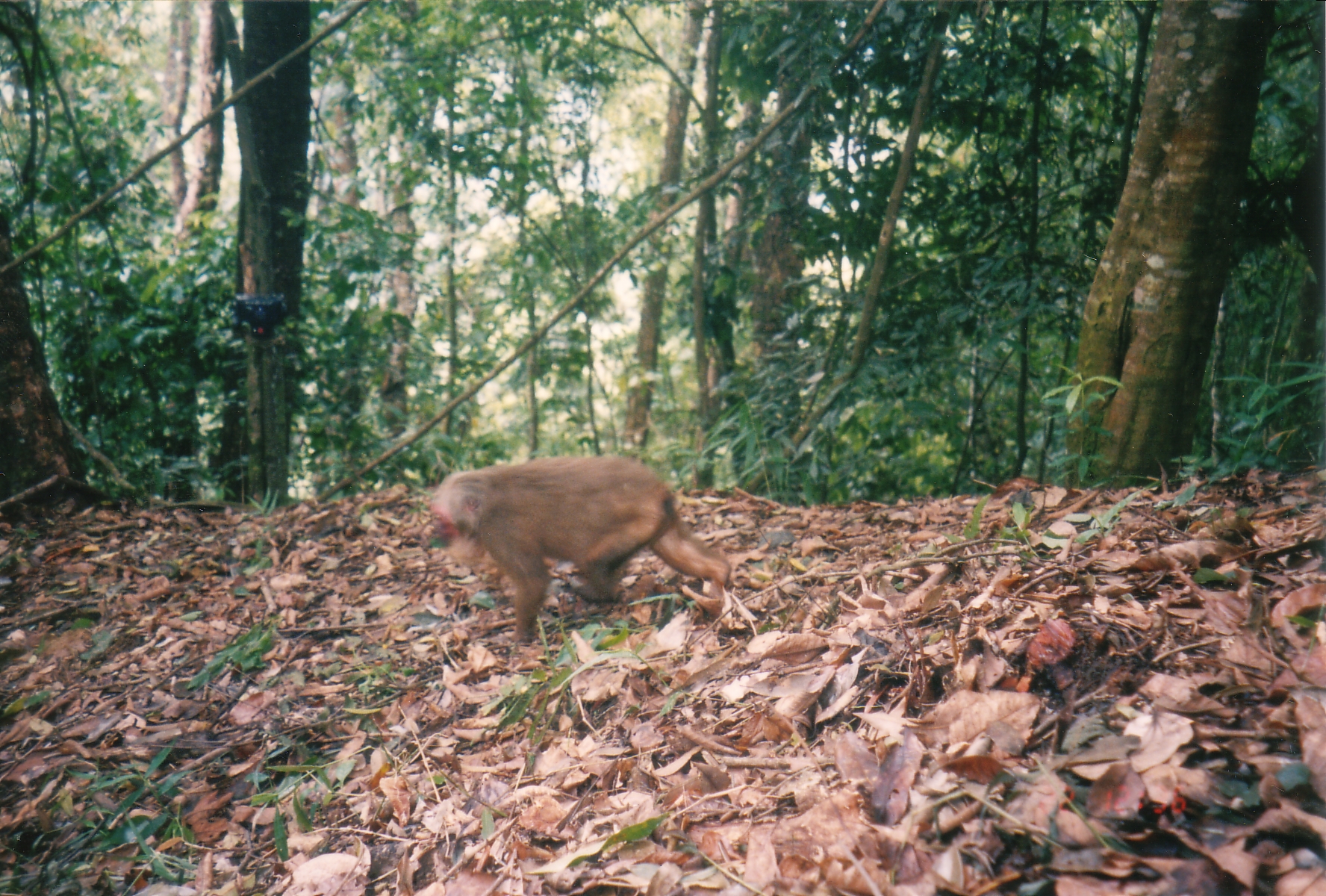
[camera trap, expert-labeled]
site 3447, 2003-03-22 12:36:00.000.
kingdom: Animalia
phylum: Chordata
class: Mammalia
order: Primates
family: Cercopithecidae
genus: Macaca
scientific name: Macaca arctoides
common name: stump-tailed macaque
Macaca arctoides (stump-tailed macaque), count 1.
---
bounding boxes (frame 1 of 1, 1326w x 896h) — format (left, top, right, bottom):
macaca arctoides: (428, 453, 732, 644)